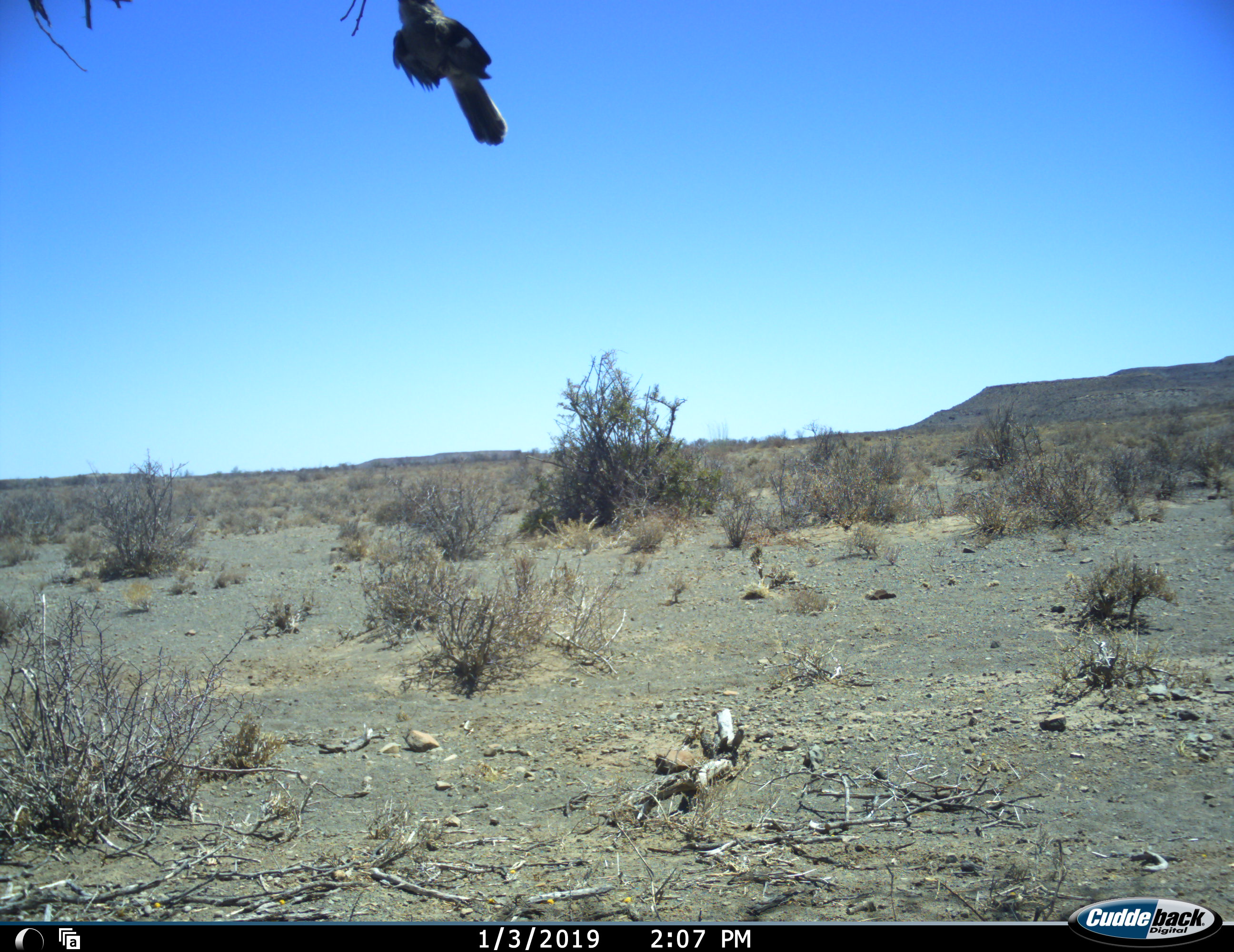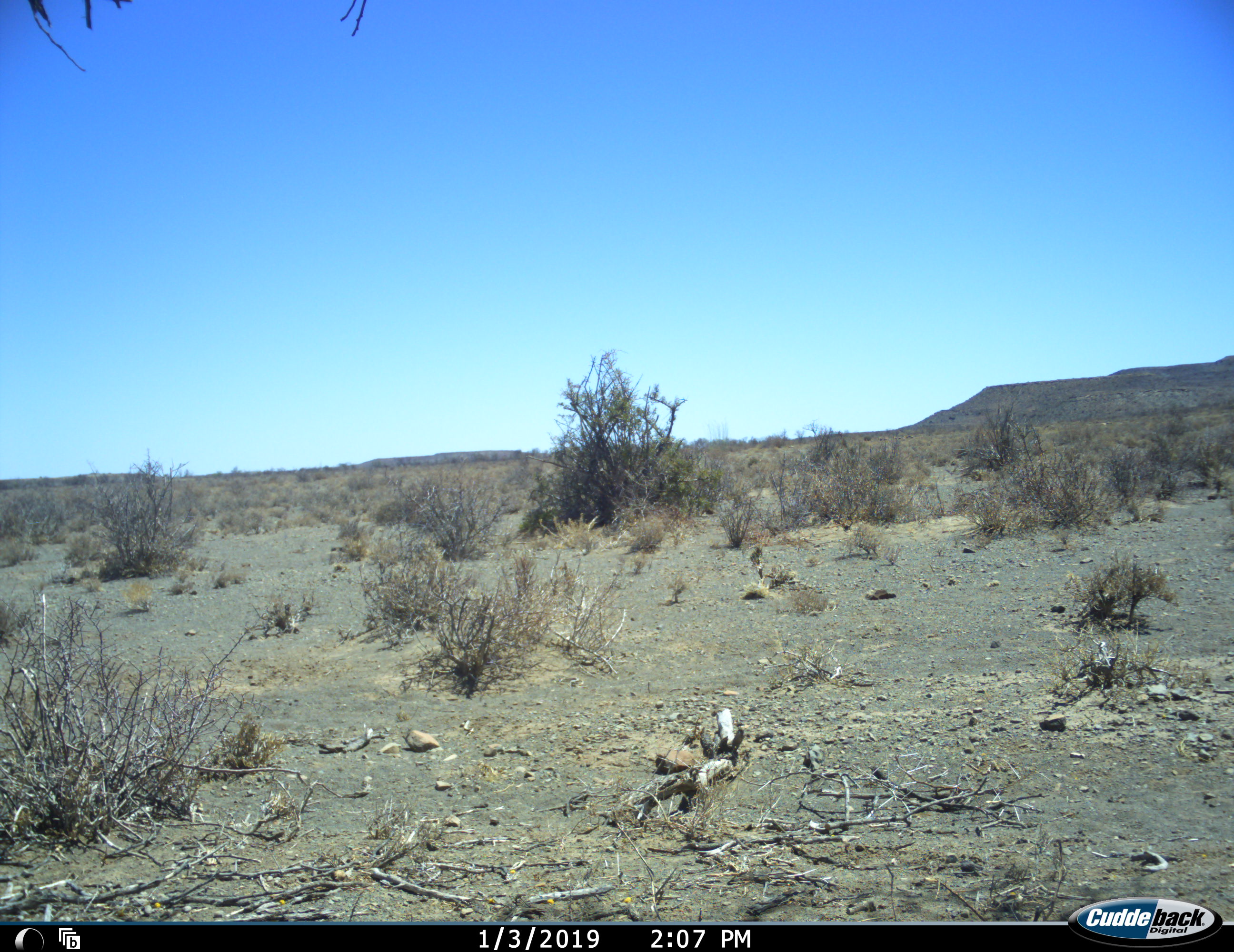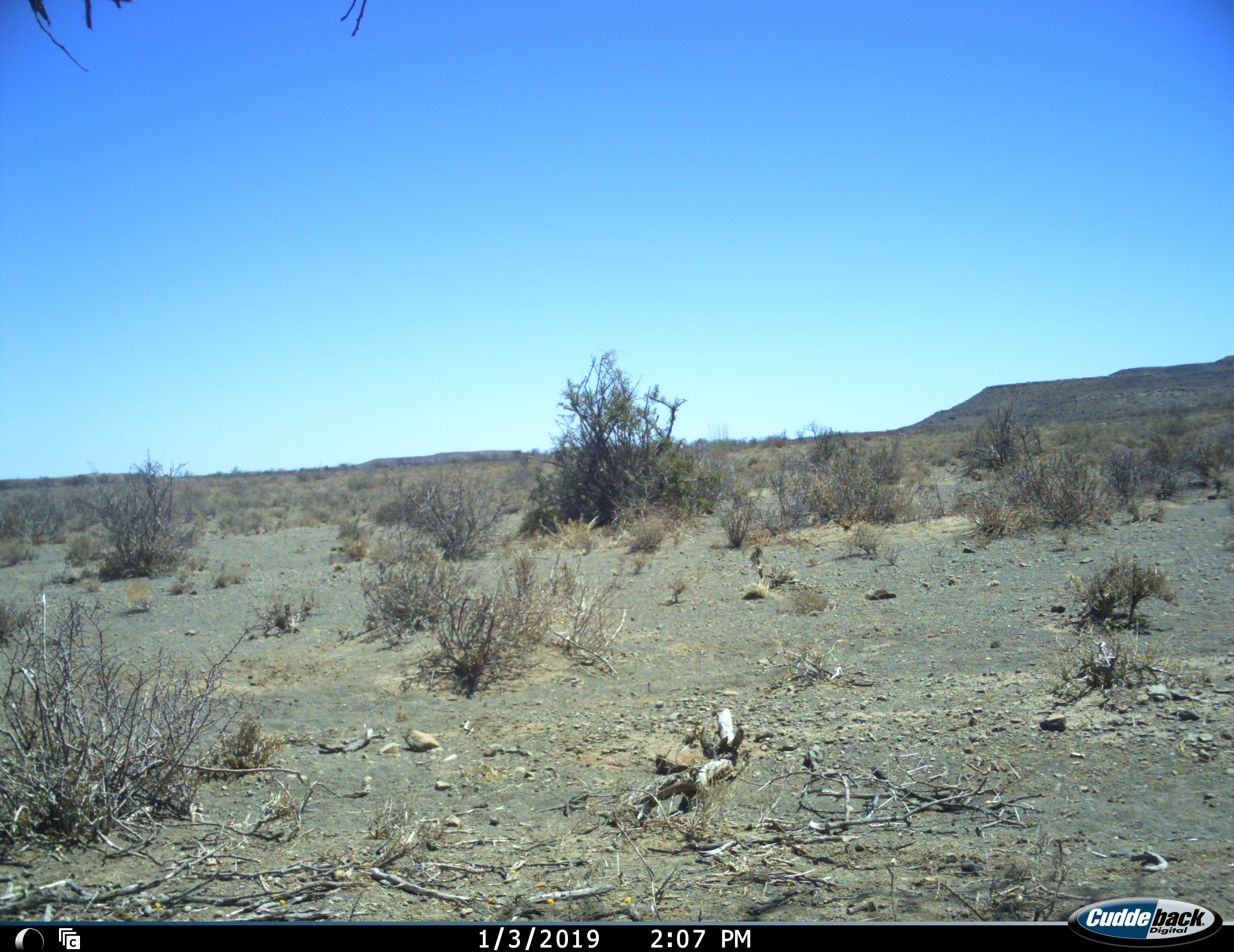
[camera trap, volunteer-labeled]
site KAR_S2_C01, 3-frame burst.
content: unidentified animal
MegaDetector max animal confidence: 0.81